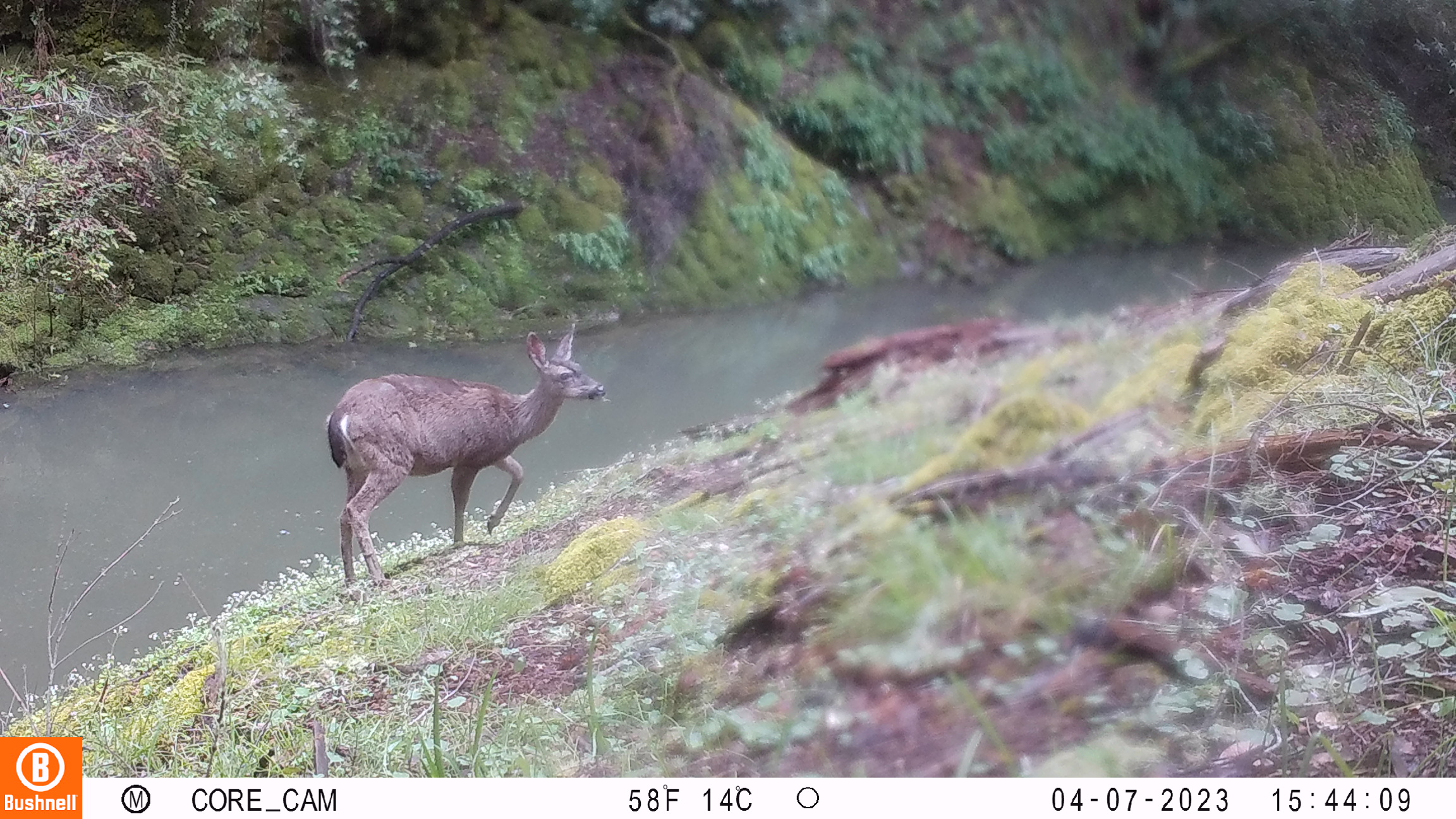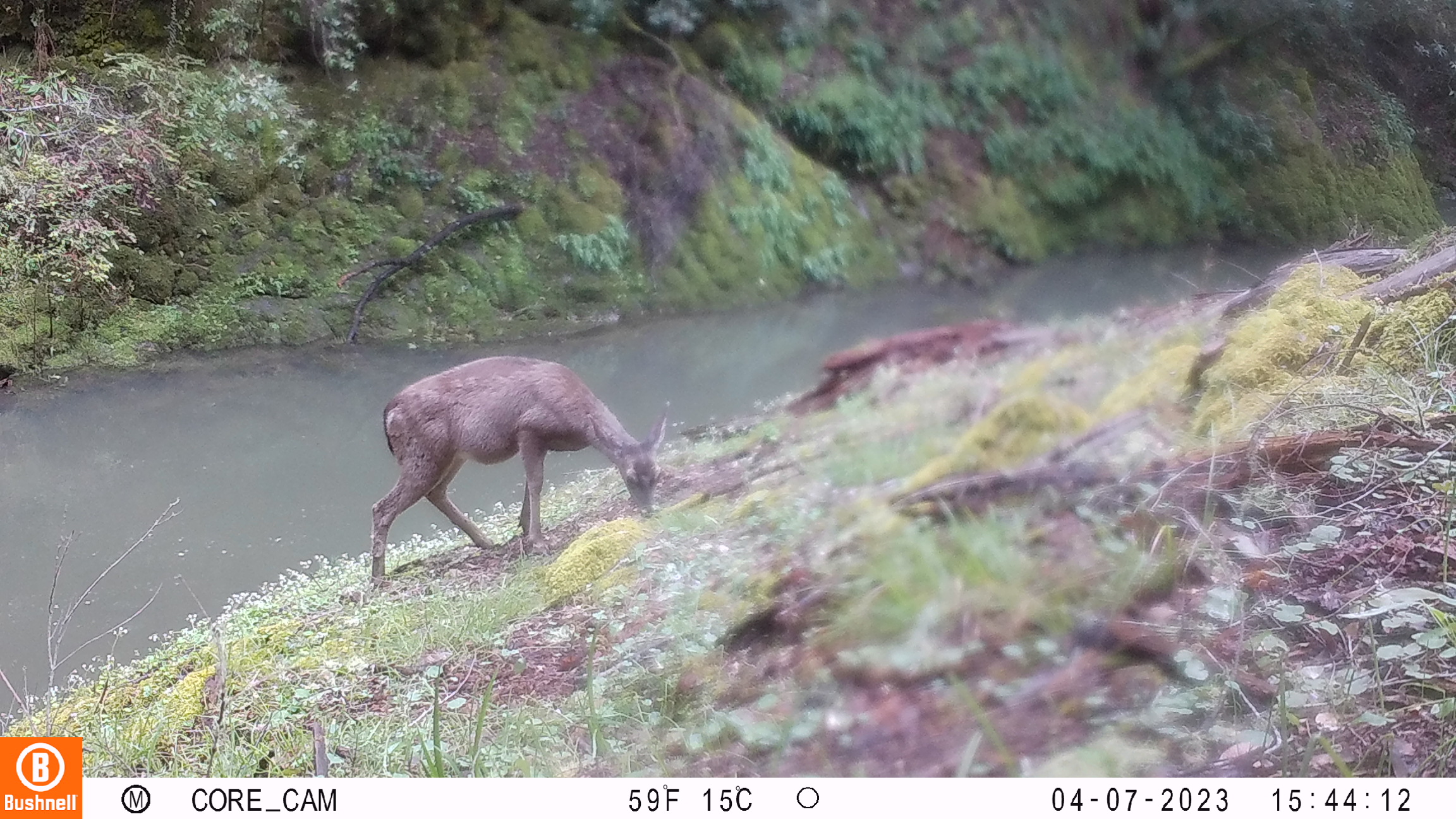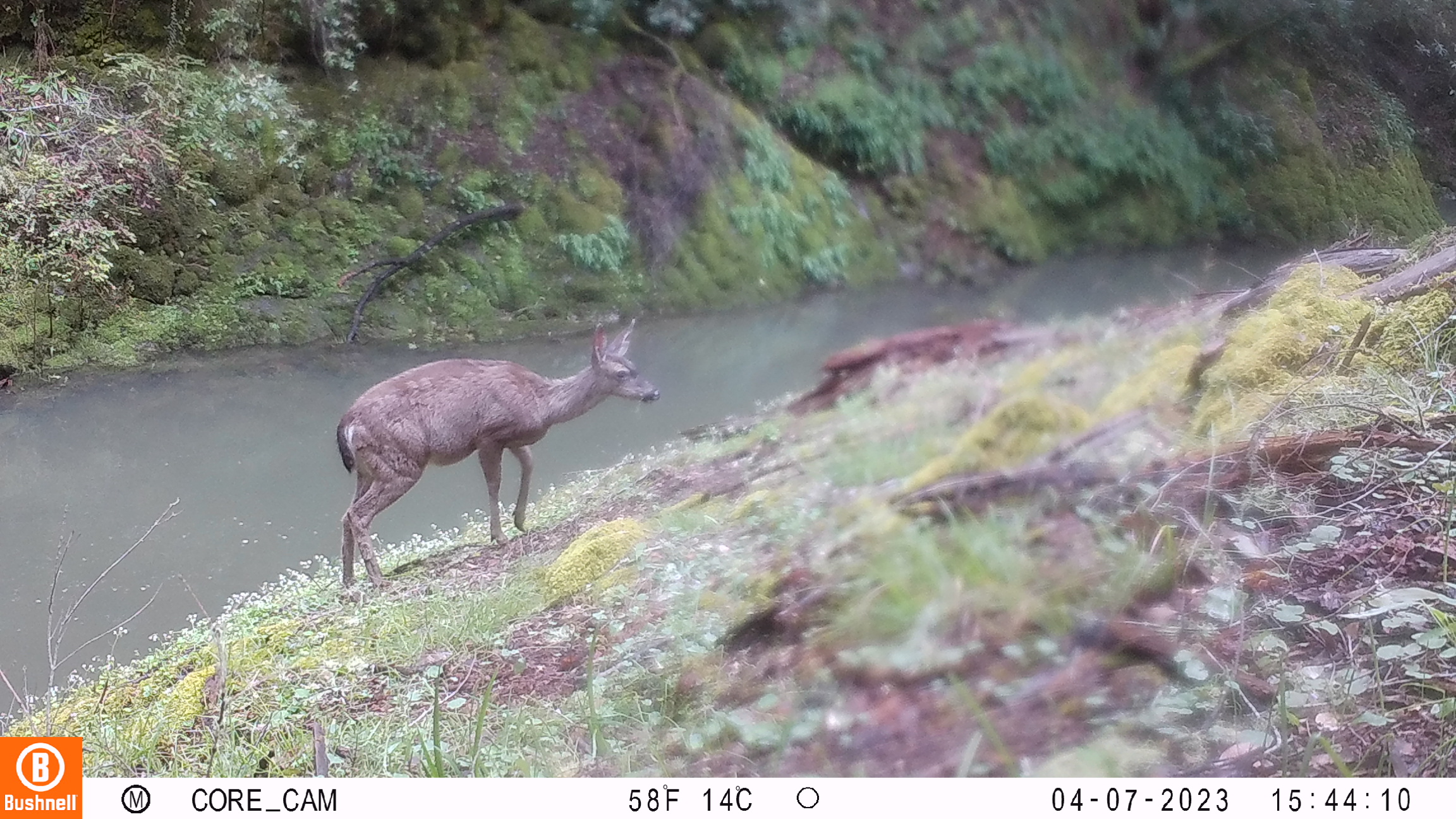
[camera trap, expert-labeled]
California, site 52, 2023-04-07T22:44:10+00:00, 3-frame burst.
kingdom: Animalia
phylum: Chordata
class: Mammalia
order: Artiodactyla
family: Cervidae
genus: Odocoileus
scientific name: Odocoileus hemionus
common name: mule deer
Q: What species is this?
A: Mule deer (Odocoileus hemionus).